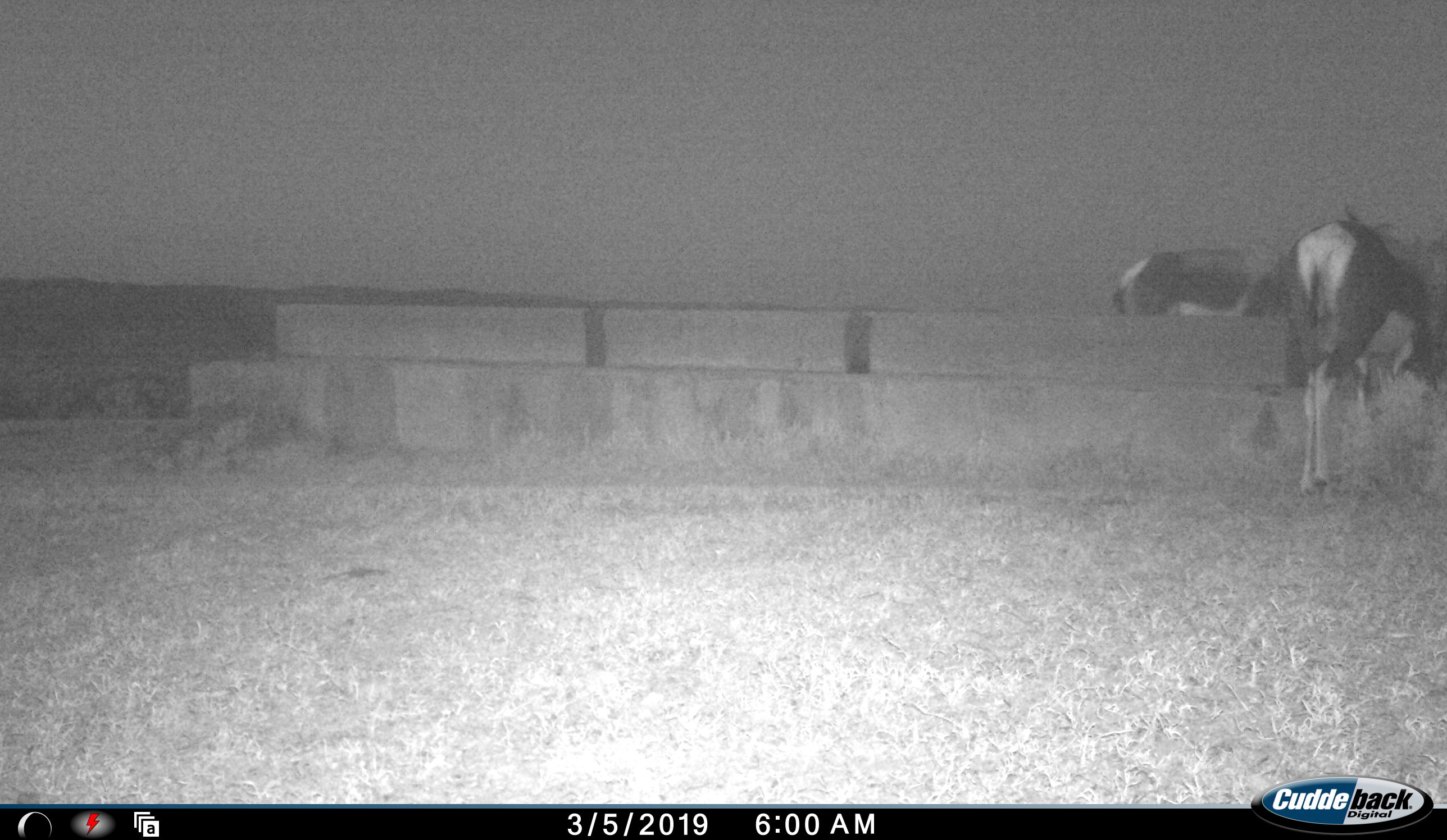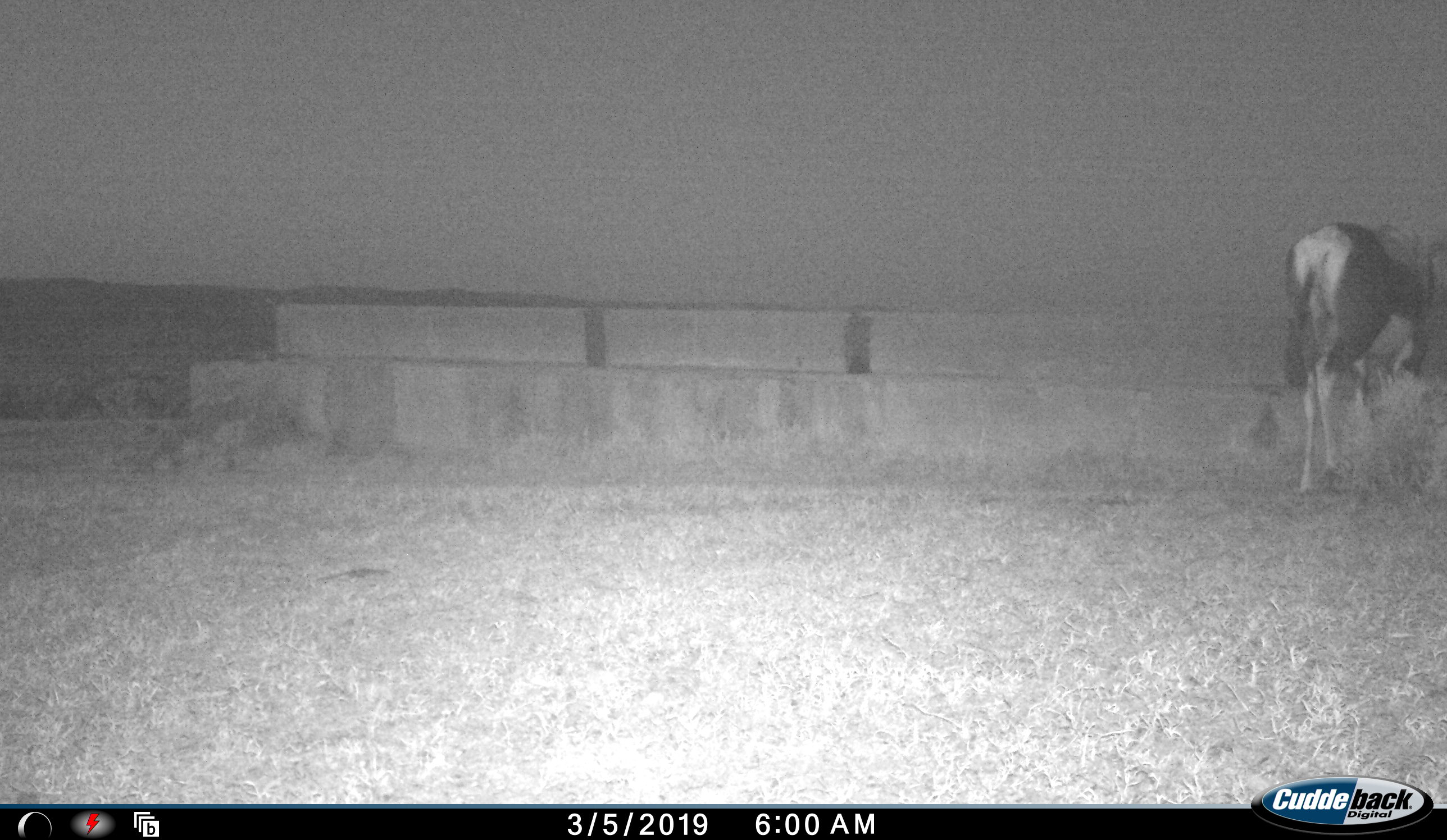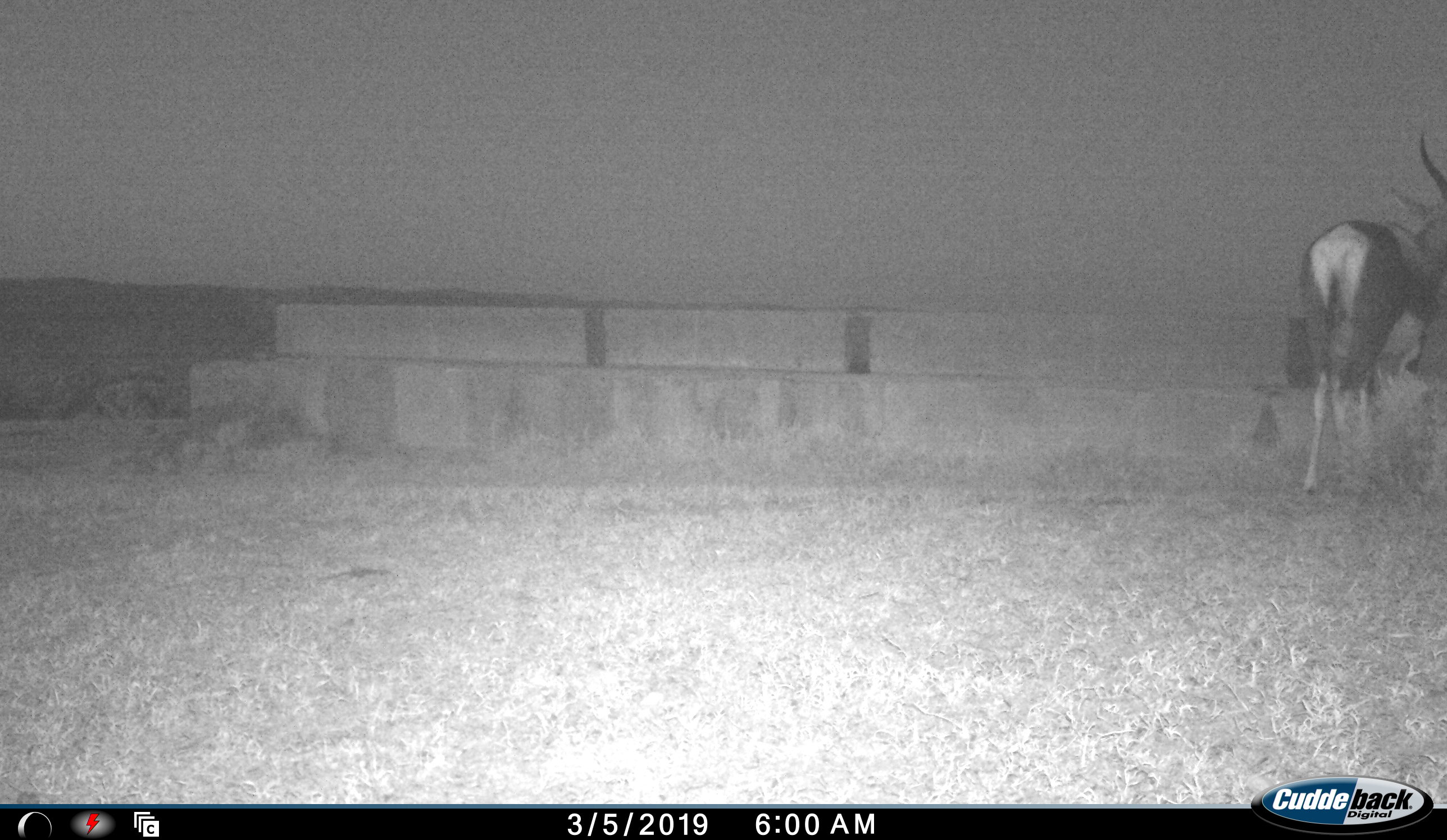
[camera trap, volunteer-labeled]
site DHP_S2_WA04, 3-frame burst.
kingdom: Animalia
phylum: Chordata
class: Mammalia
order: Artiodactyla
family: Bovidae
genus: Damaliscus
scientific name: Damaliscus pygargus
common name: bontebok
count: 2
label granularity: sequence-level